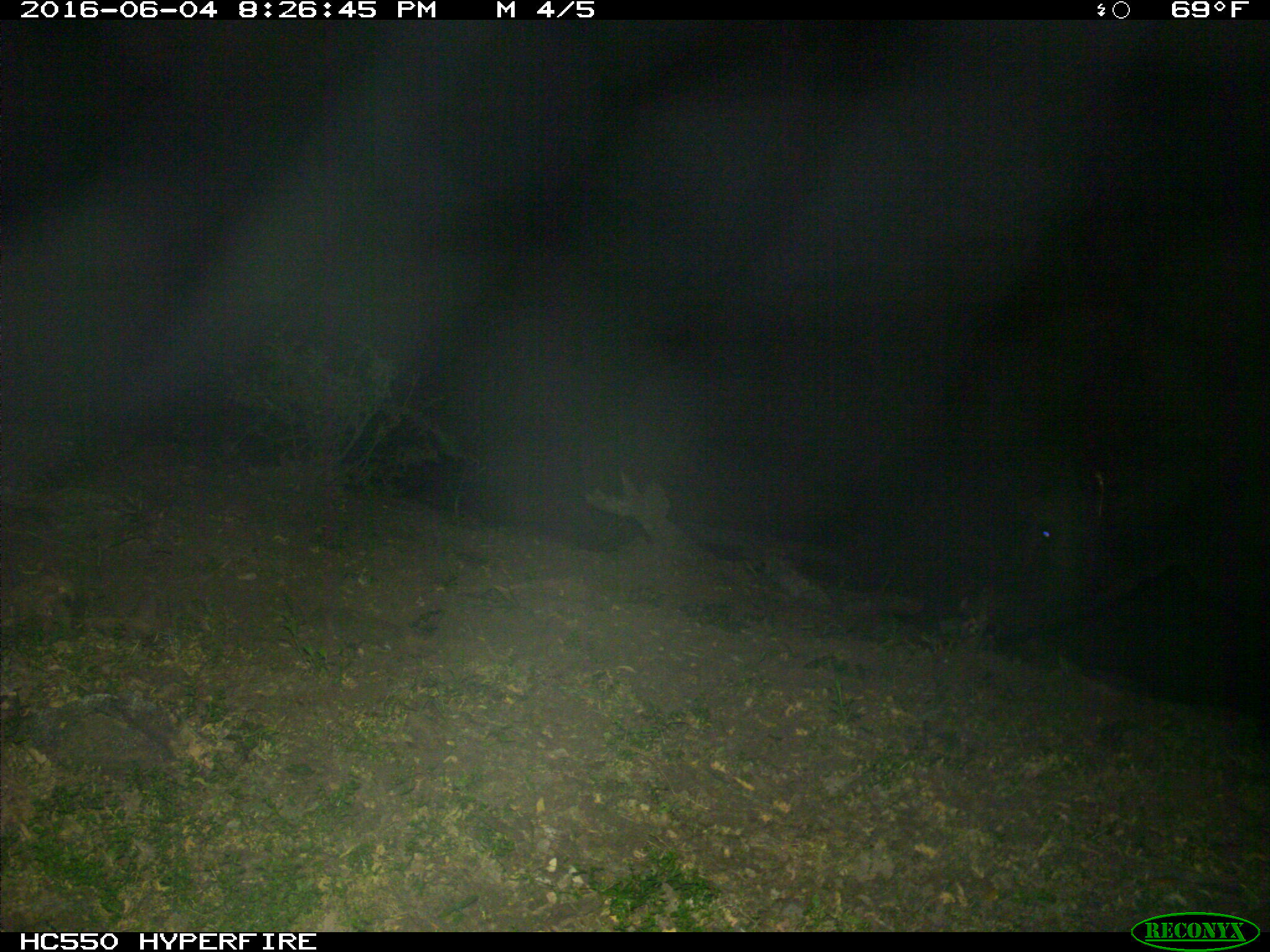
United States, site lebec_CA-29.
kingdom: Animalia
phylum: Chordata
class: Mammalia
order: Artiodactyla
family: Bovidae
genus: Bos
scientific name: Bos taurus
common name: domestic cow